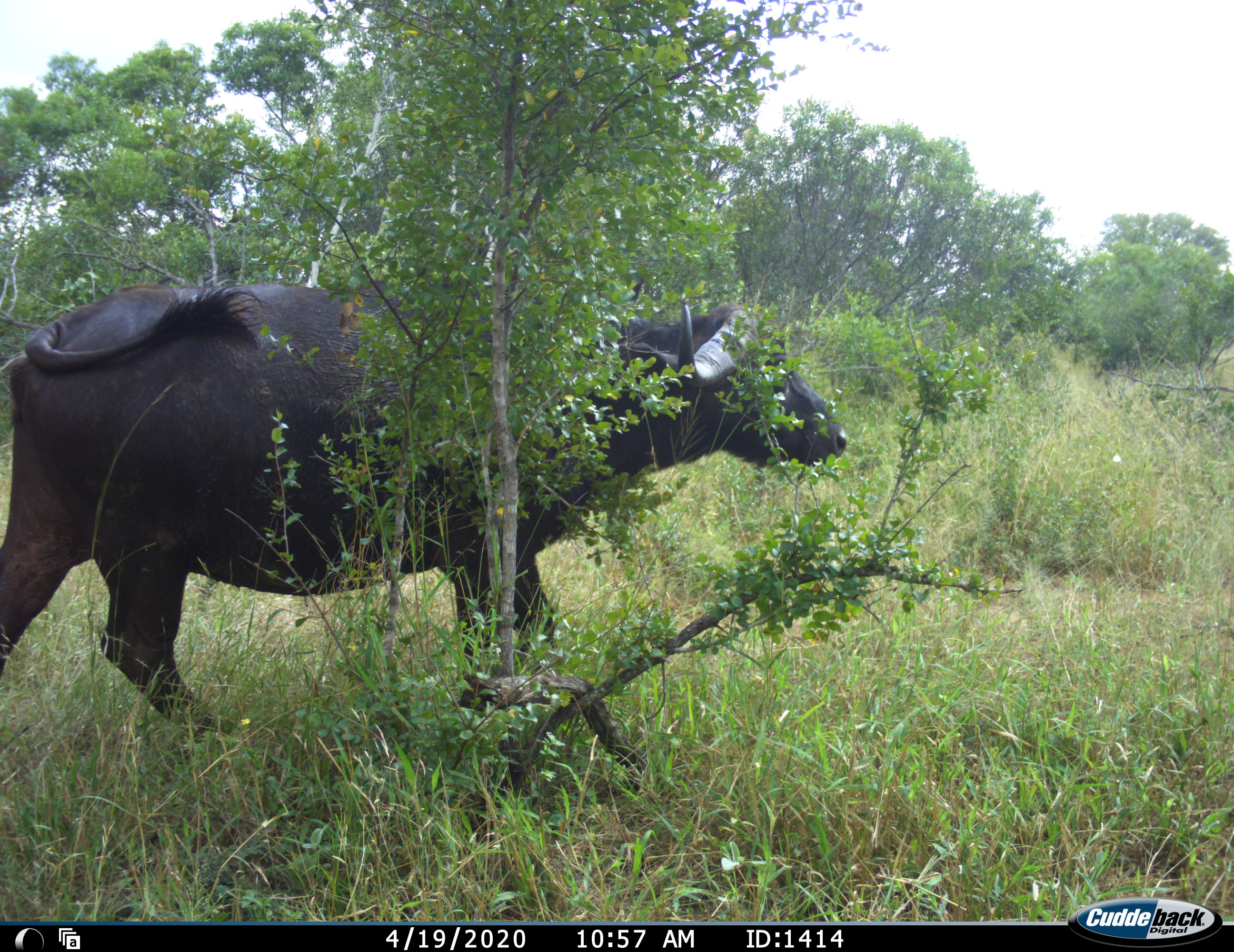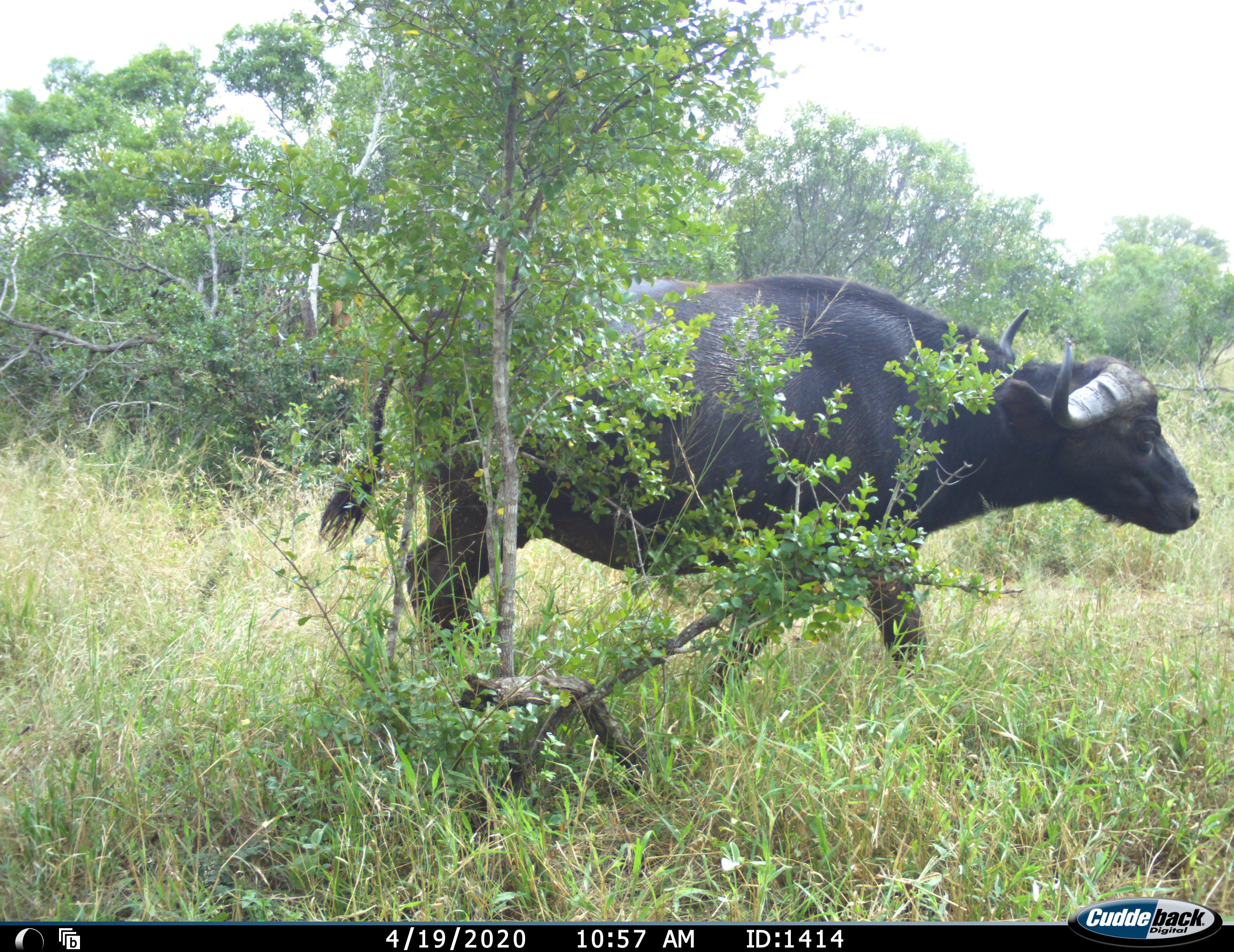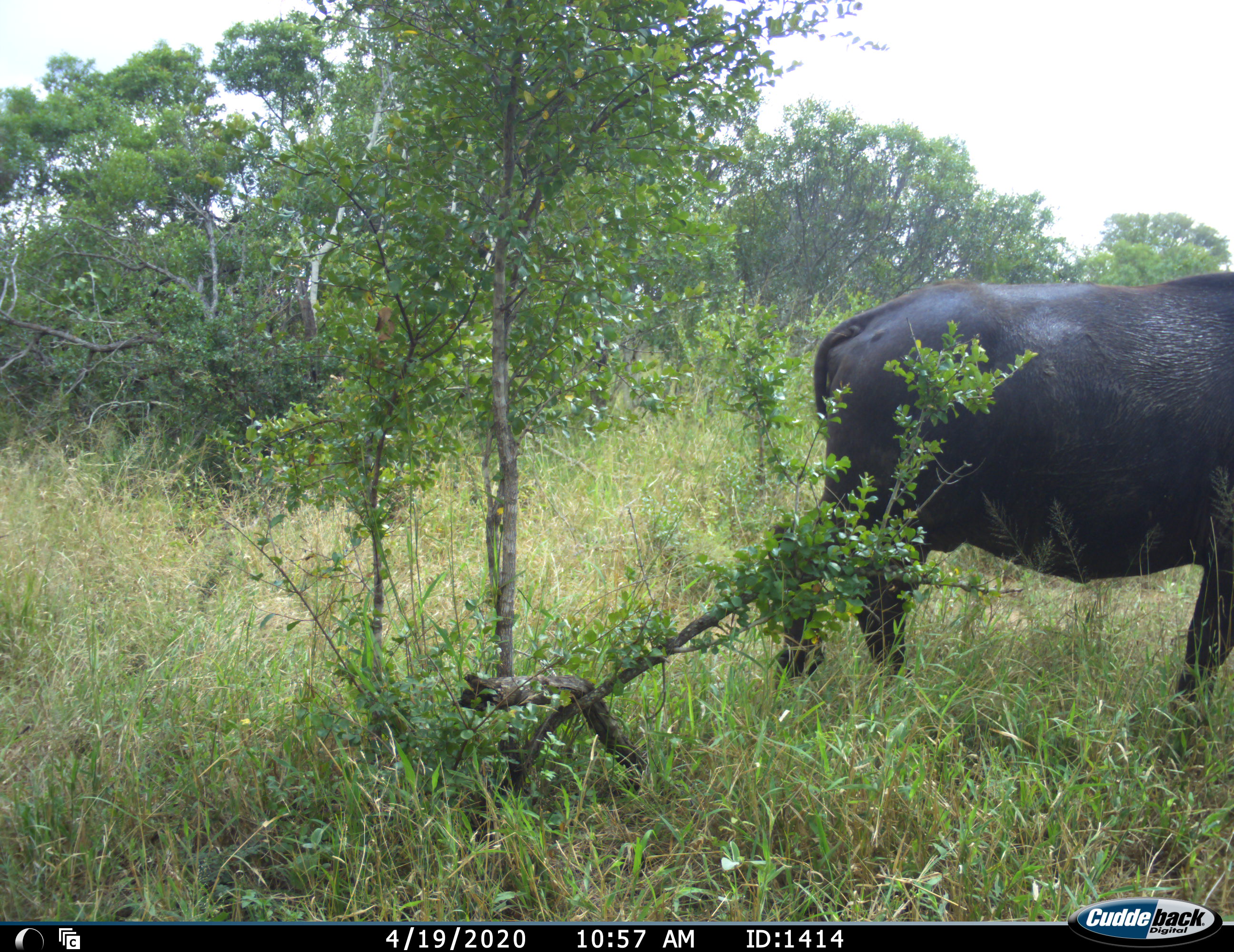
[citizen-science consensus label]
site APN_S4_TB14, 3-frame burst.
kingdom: Animalia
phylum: Chordata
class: Mammalia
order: Artiodactyla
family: Bovidae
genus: Syncerus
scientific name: Syncerus caffer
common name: african buffalo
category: buffalo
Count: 1.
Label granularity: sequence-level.